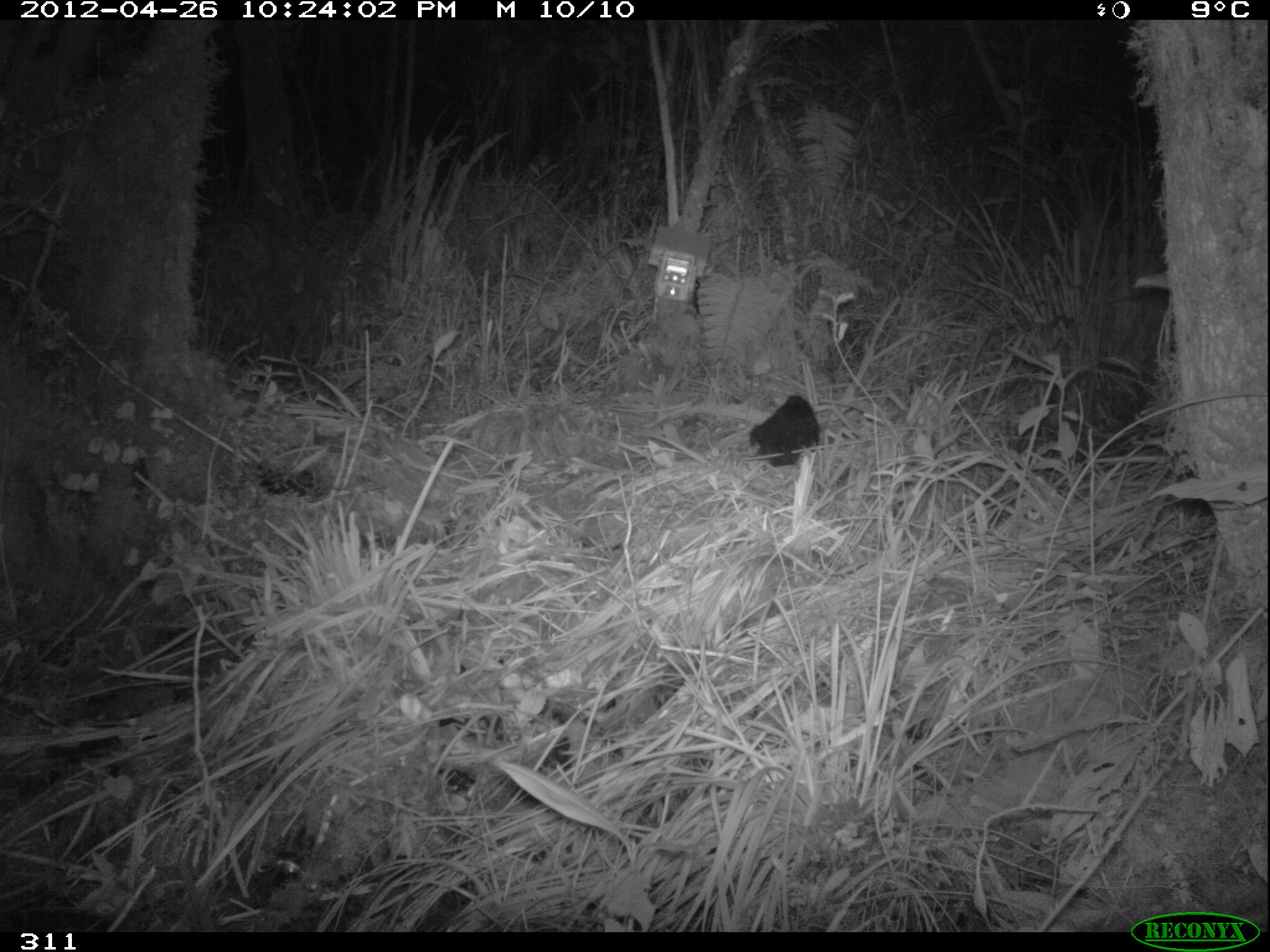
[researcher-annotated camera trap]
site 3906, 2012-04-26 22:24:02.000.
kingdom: Animalia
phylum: Chordata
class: Mammalia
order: Didelphimorphia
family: Didelphidae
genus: Didelphis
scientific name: Didelphis pernigra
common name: andean white-eared opossum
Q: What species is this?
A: Didelphis pernigra (andean white-eared opossum).